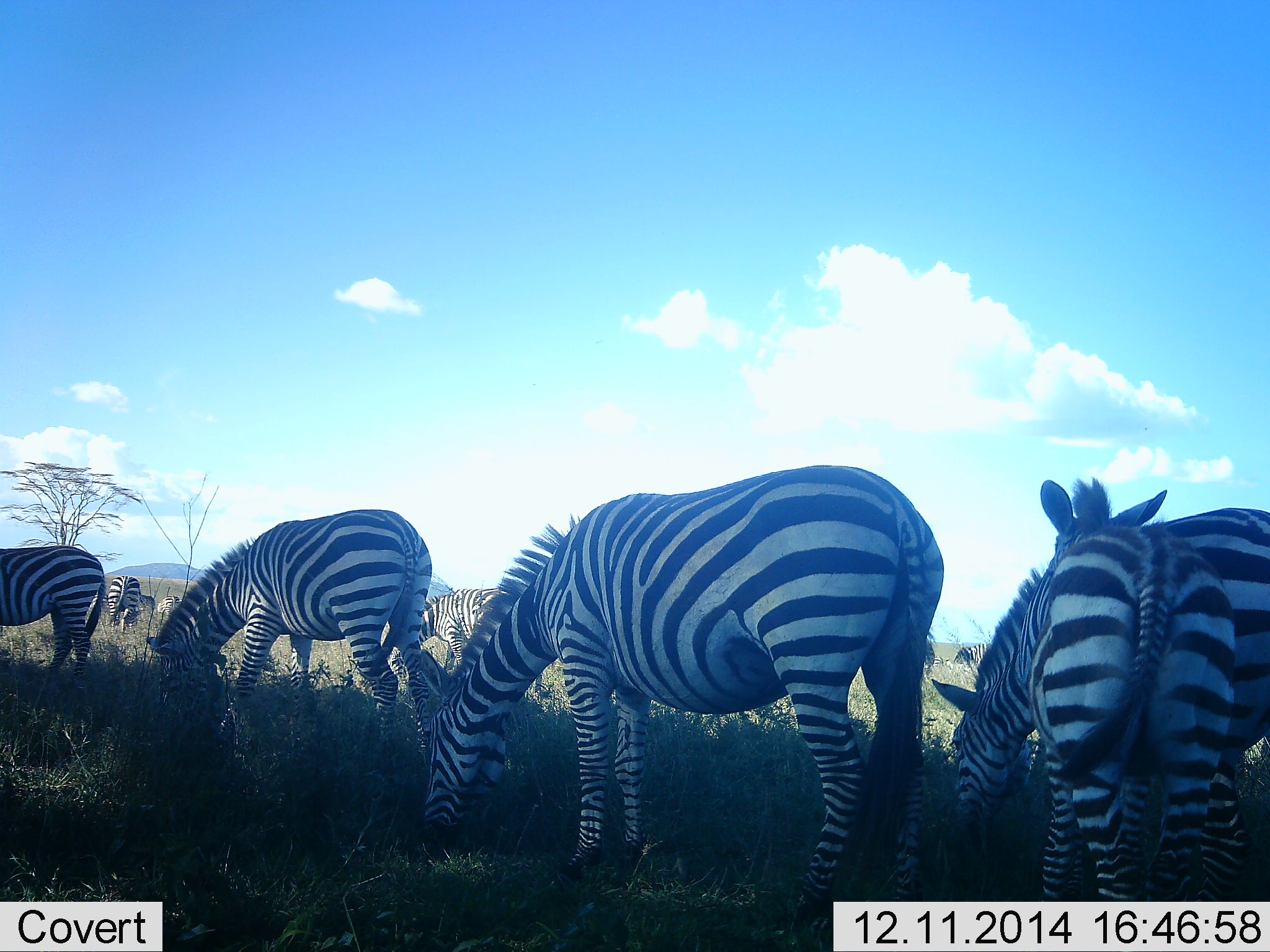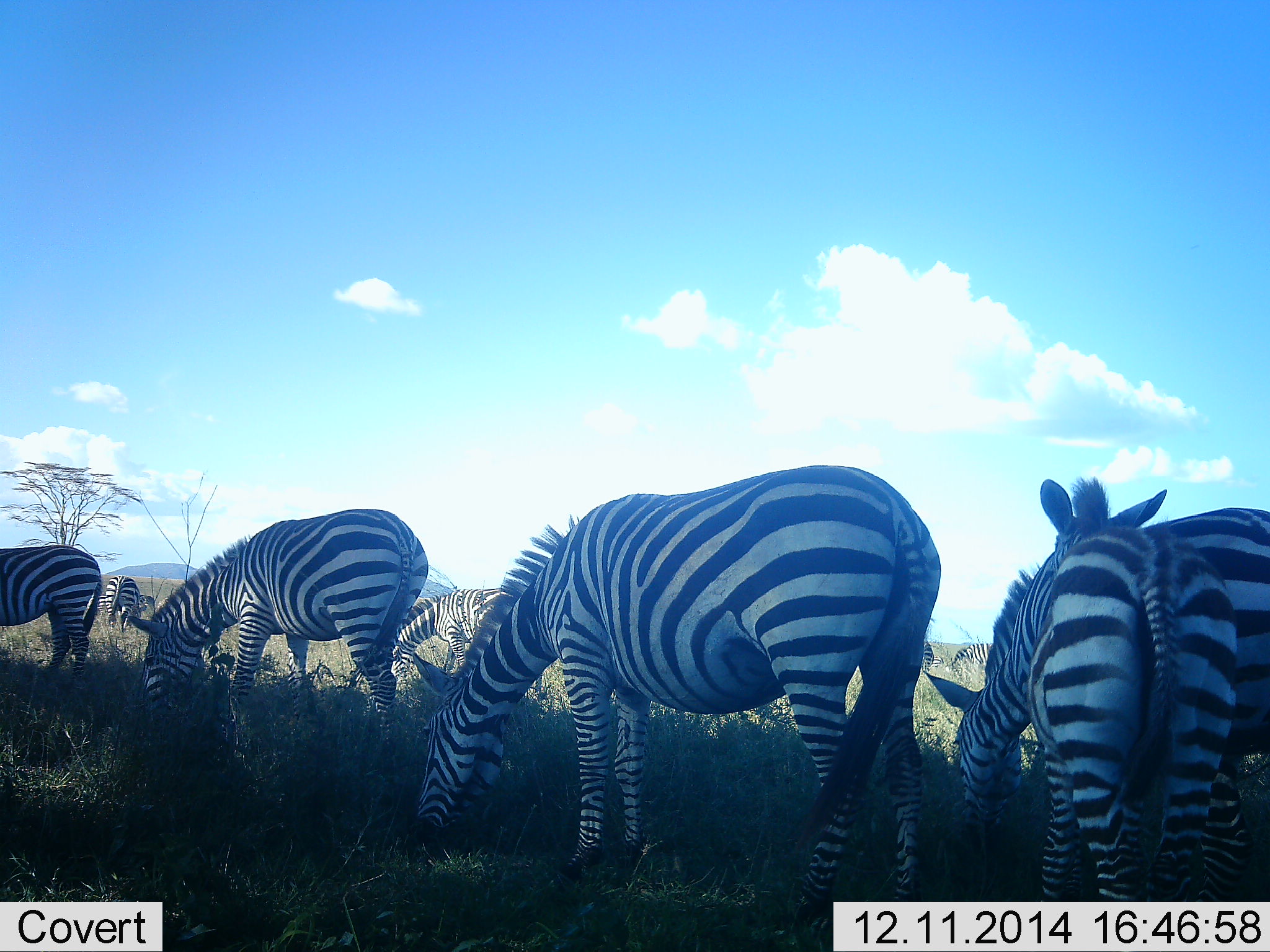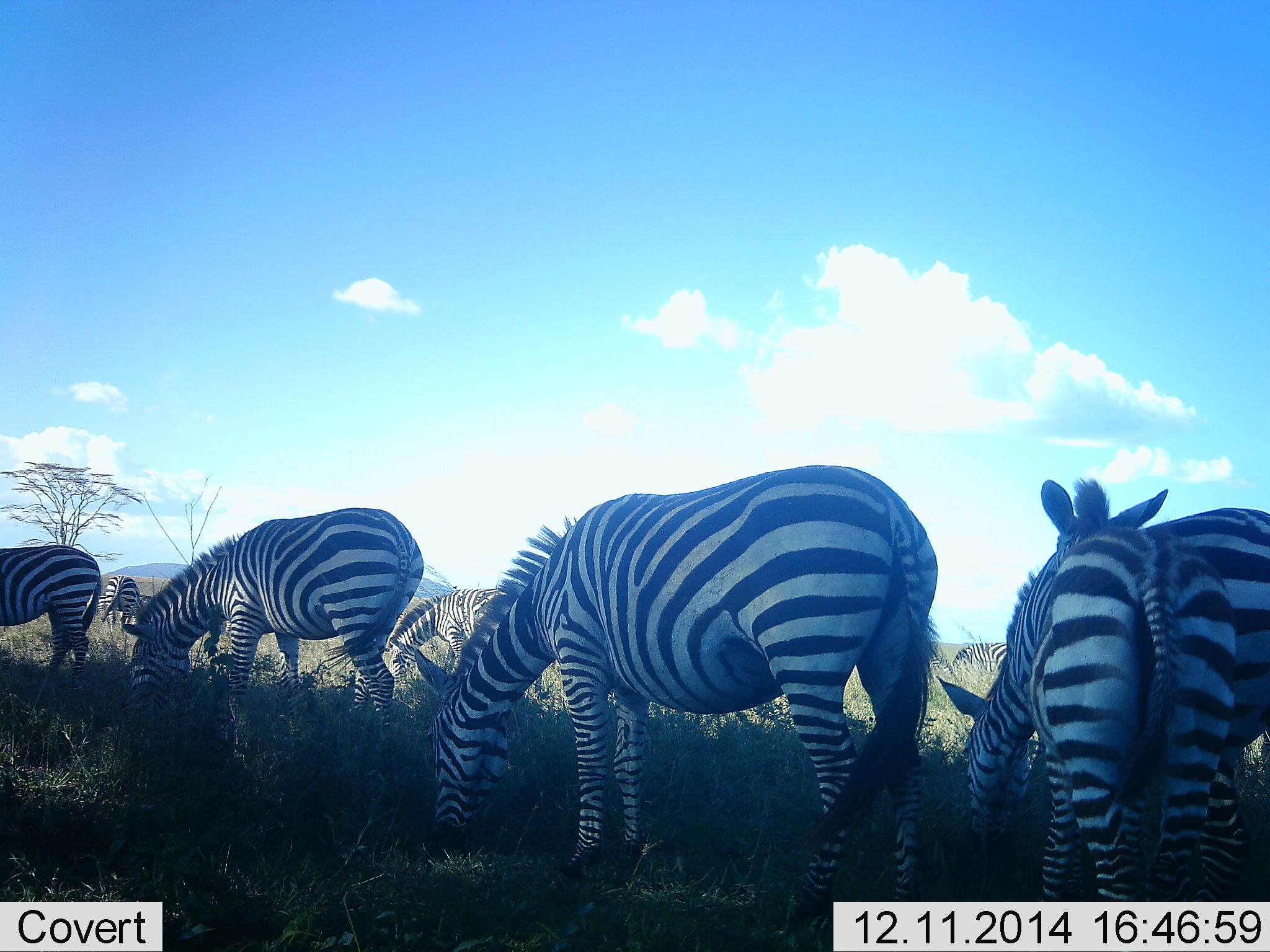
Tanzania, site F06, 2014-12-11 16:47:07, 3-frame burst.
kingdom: Animalia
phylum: Chordata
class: Mammalia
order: Perissodactyla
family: Equidae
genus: Equus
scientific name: Equus quagga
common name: plains zebra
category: zebra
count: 9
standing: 40%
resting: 10%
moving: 30%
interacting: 0%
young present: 10%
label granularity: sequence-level